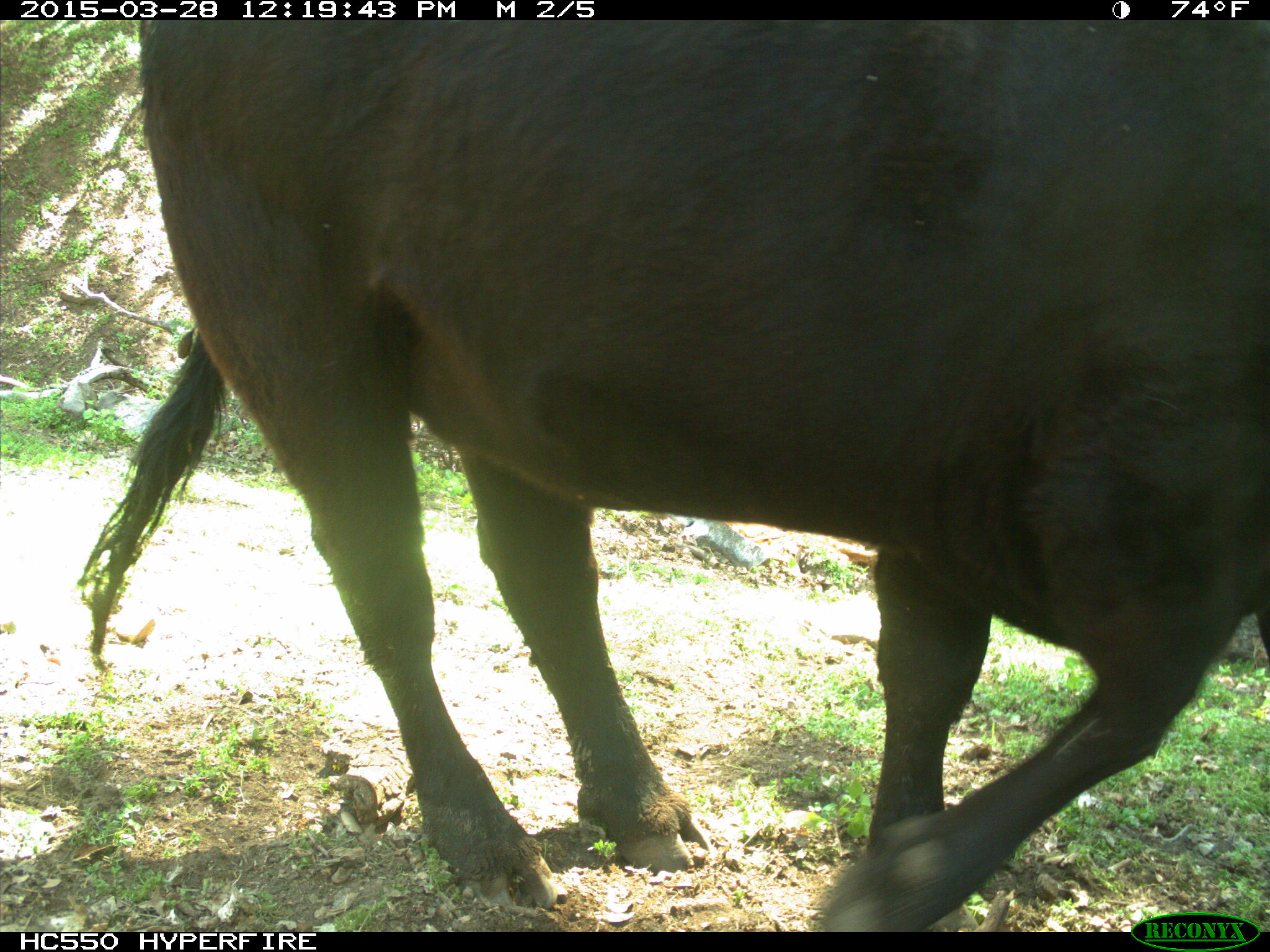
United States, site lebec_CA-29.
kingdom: Animalia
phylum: Chordata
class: Mammalia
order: Artiodactyla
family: Bovidae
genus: Bos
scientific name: Bos taurus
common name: domestic cow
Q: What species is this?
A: Bos taurus (domestic cow).